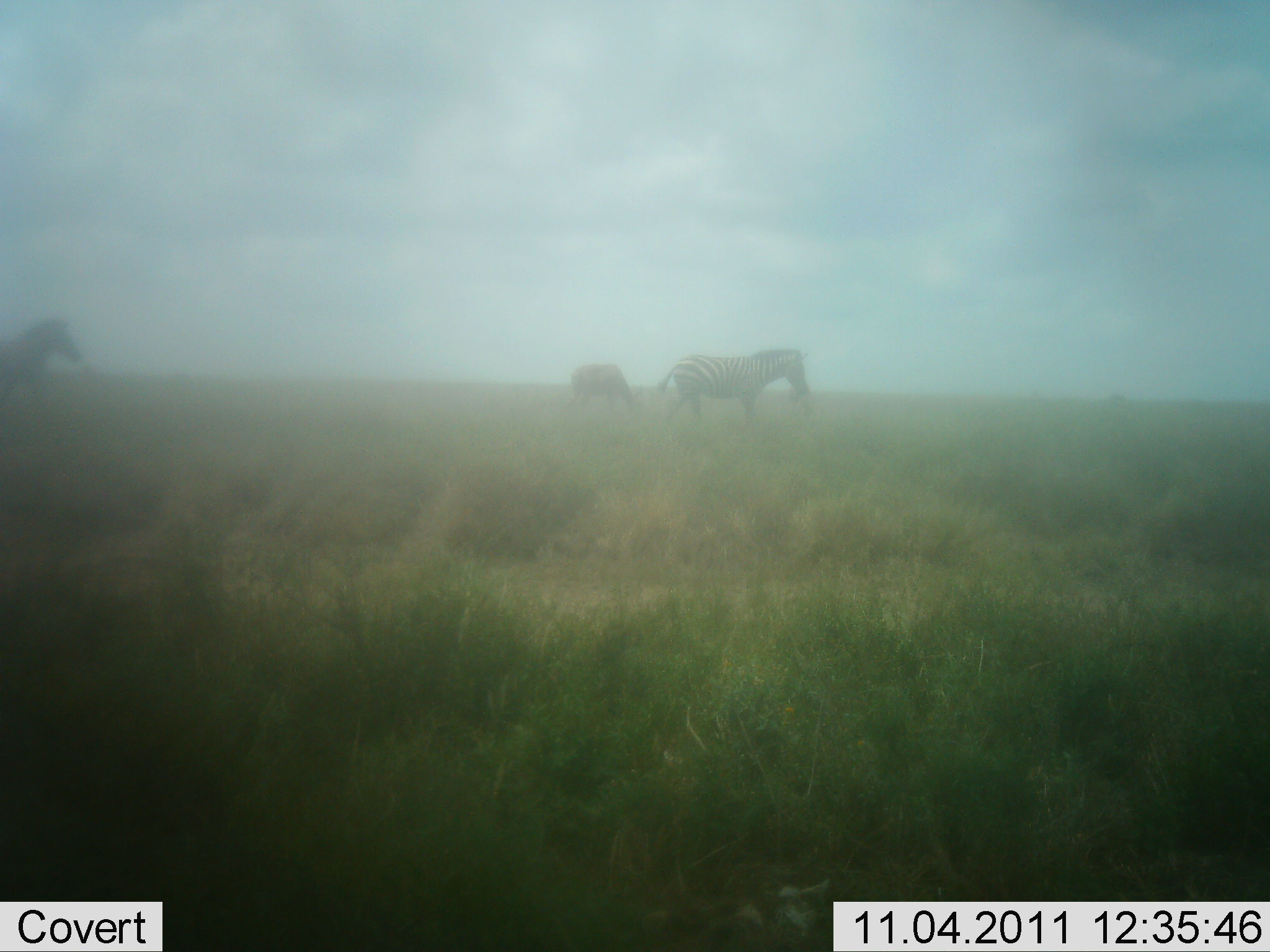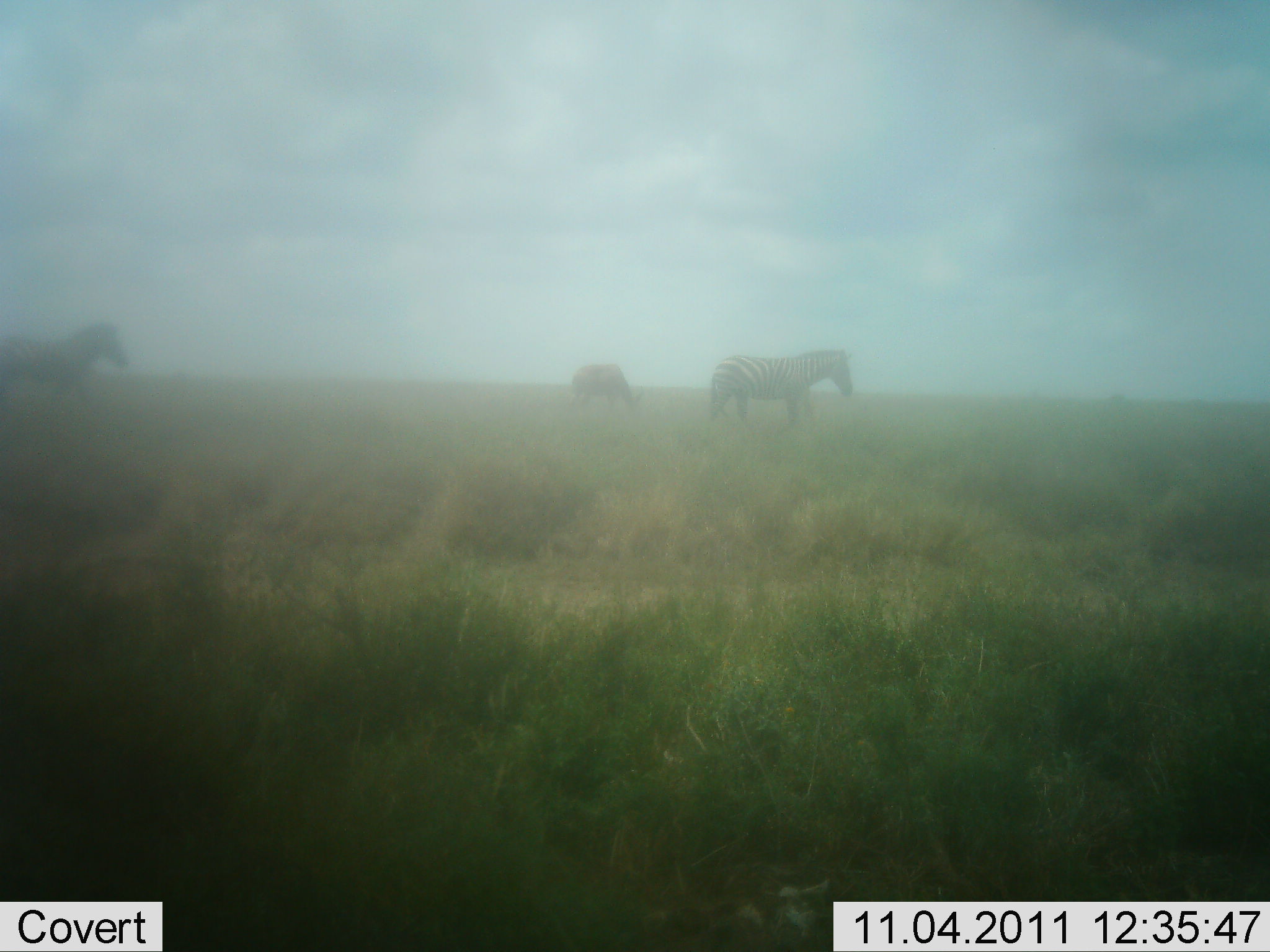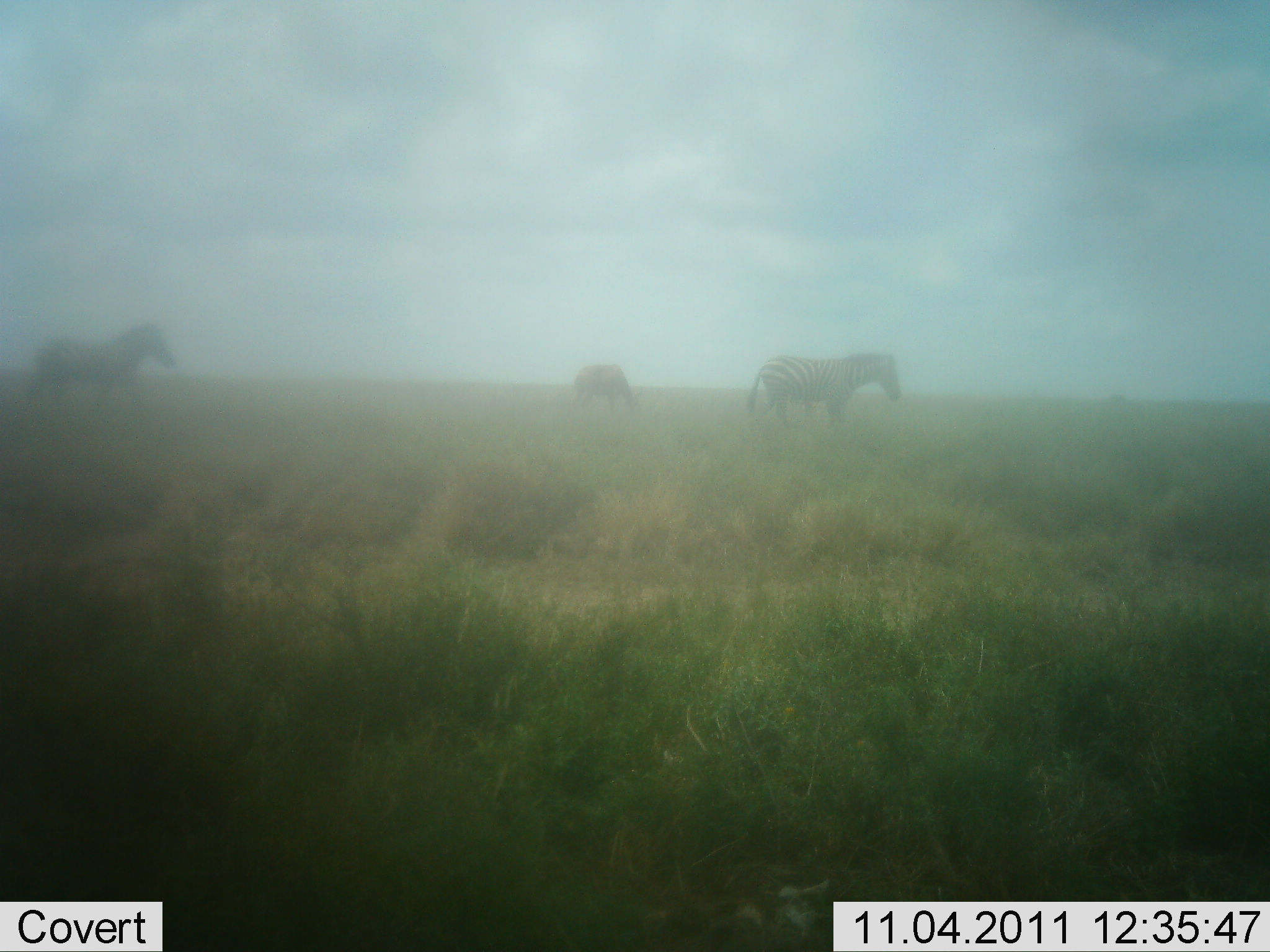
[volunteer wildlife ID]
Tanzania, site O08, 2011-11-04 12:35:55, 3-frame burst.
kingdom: Animalia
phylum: Chordata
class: Mammalia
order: Perissodactyla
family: Equidae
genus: Equus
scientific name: Equus quagga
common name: plains zebra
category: zebra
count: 3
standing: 31%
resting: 0%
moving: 92%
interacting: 0%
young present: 8%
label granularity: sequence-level